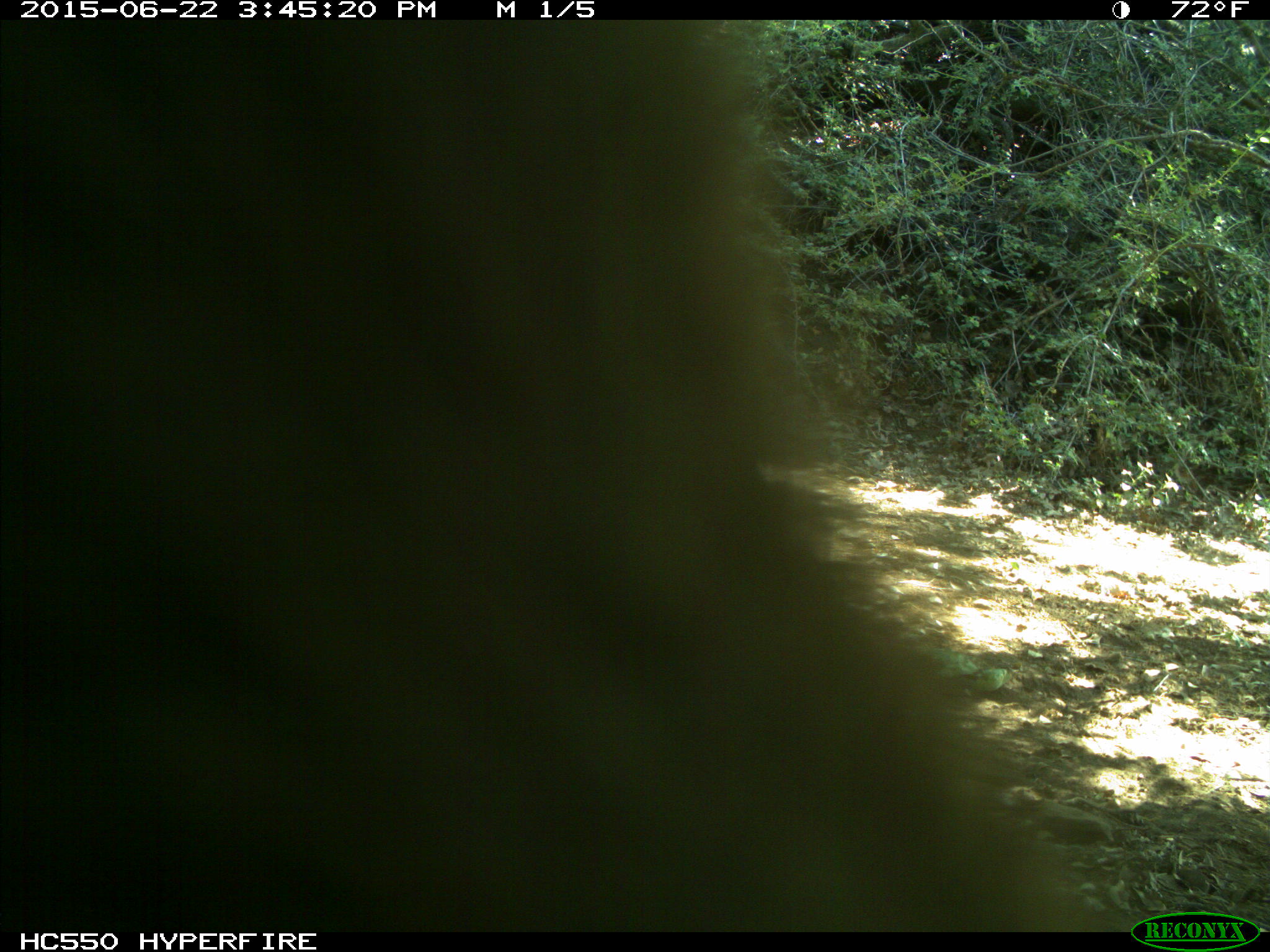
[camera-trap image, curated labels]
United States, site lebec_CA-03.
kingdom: Animalia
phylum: Chordata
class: Mammalia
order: Carnivora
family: Ursidae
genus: Ursus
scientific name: Ursus americanus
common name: american black bear